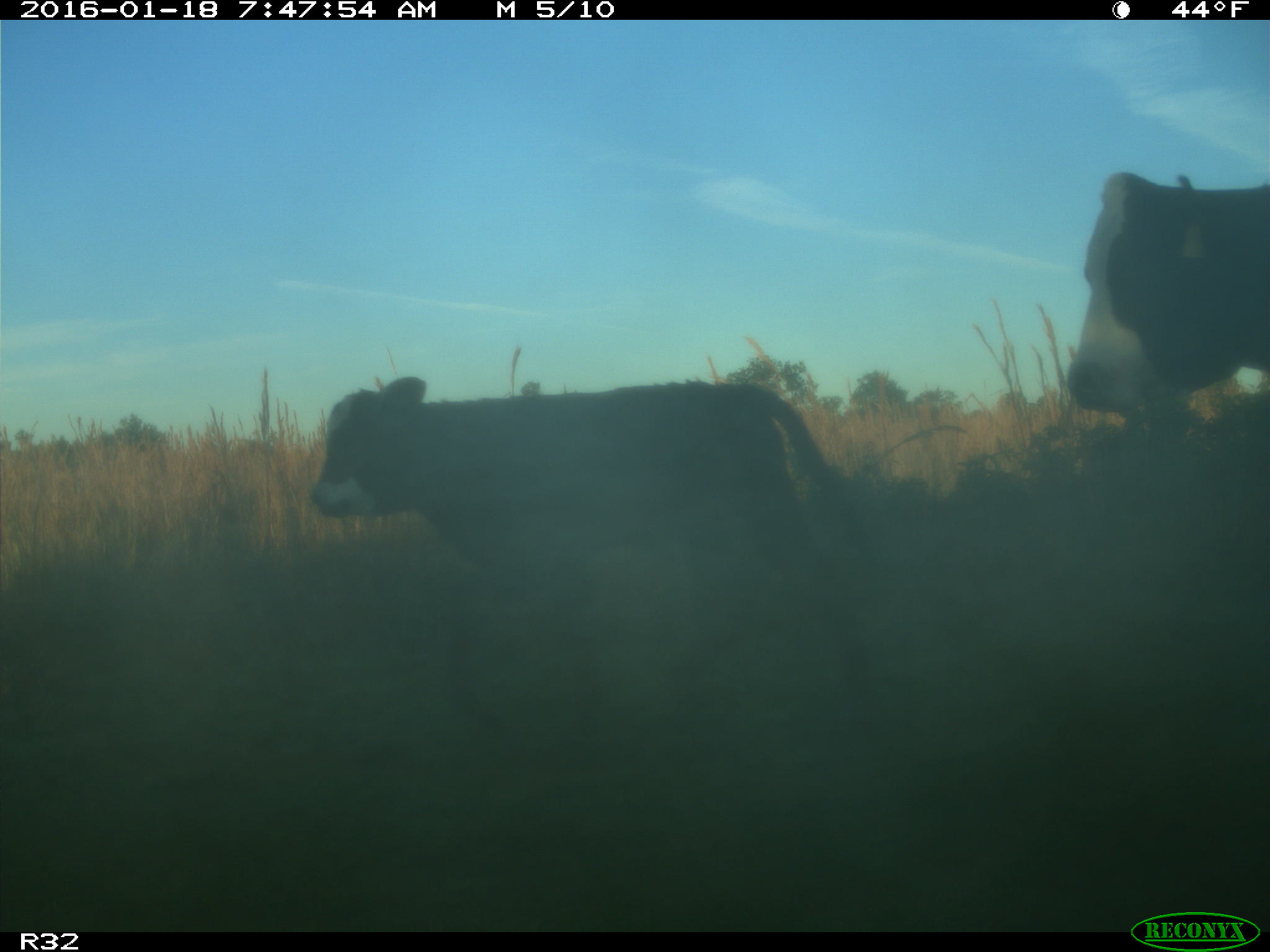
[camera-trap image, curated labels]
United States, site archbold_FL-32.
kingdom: Animalia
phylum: Chordata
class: Mammalia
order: Artiodactyla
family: Bovidae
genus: Bos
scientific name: Bos taurus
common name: domestic cow